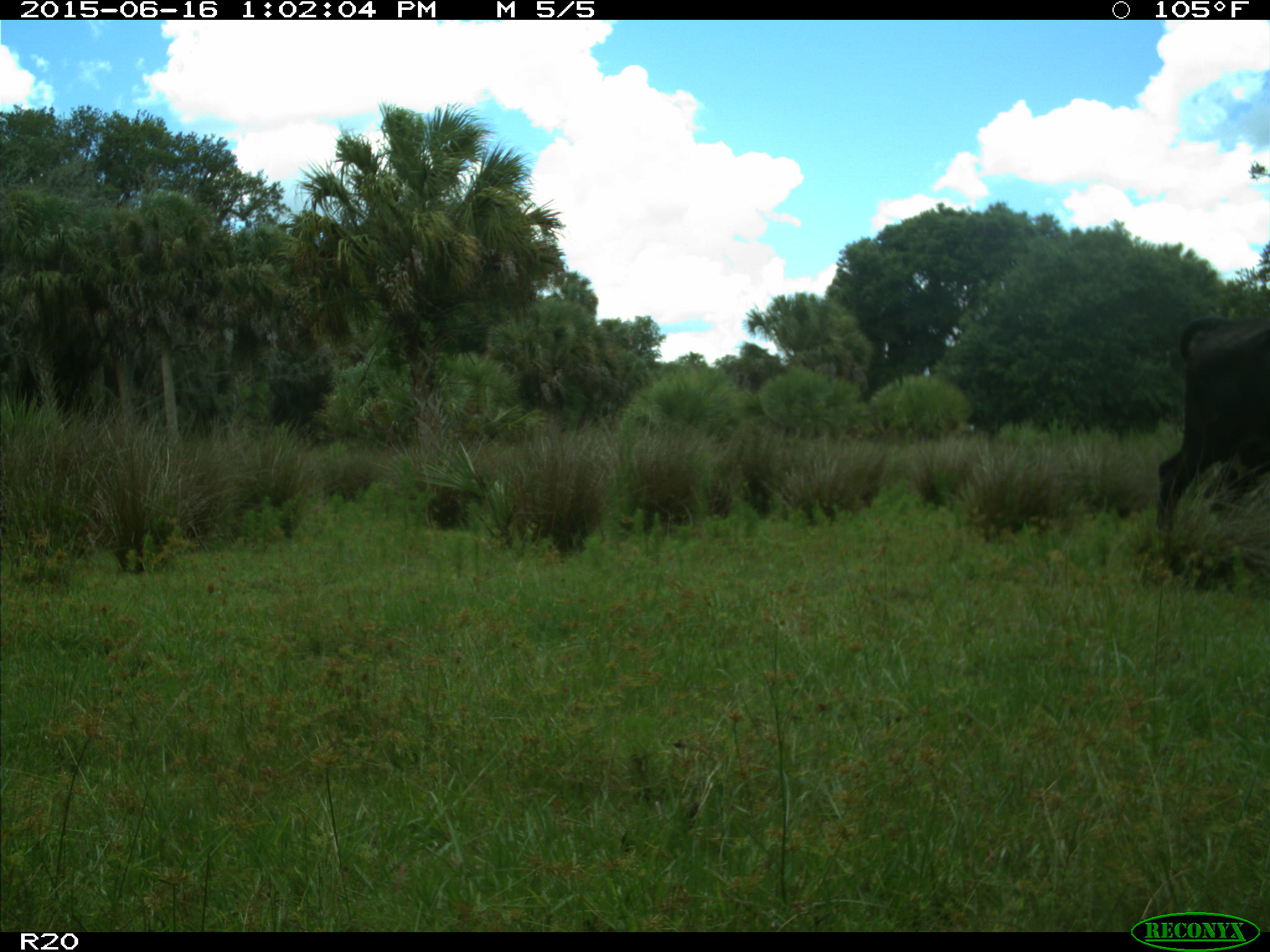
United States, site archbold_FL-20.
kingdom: Animalia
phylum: Chordata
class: Mammalia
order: Artiodactyla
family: Bovidae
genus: Bos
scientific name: Bos taurus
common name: domestic cow